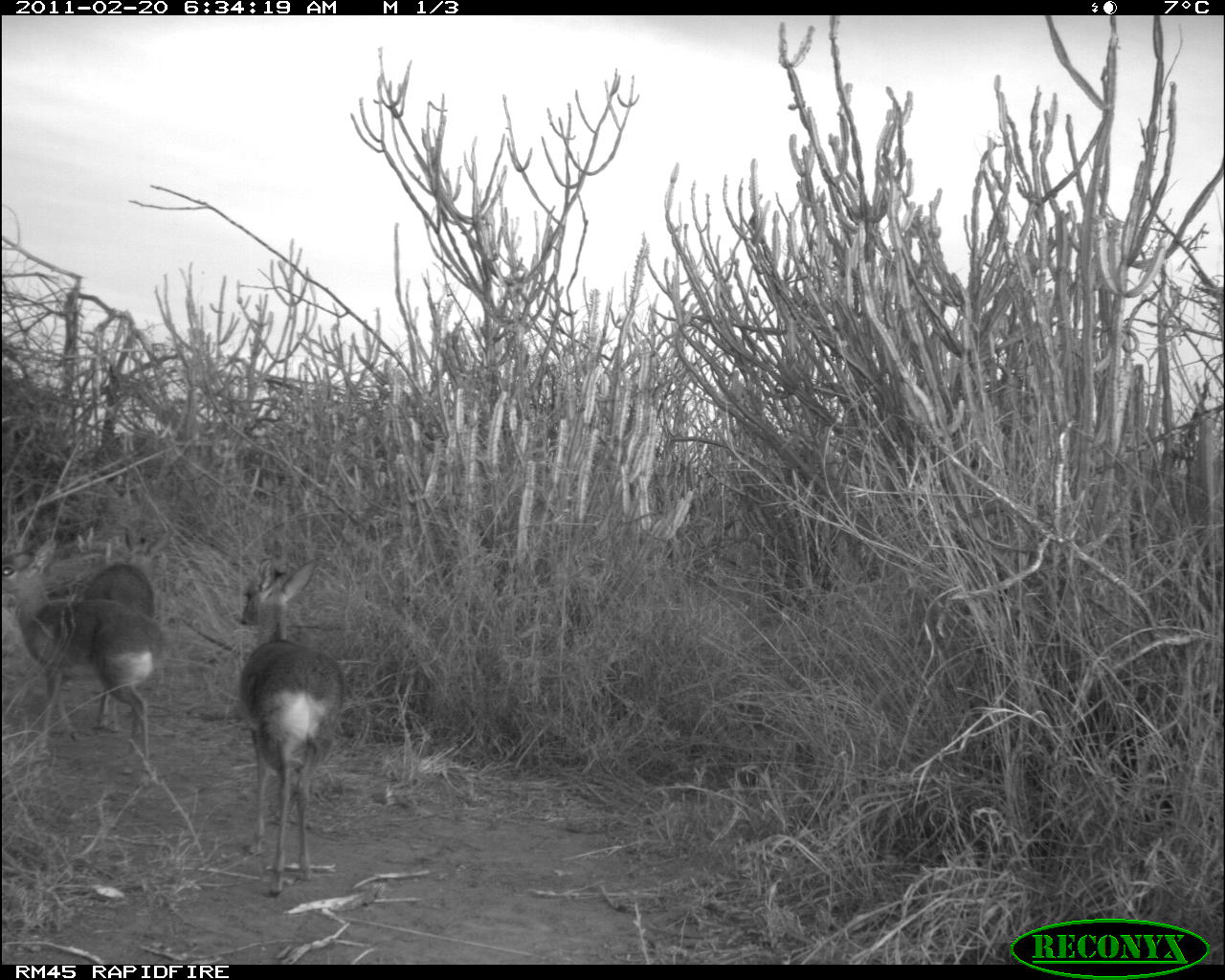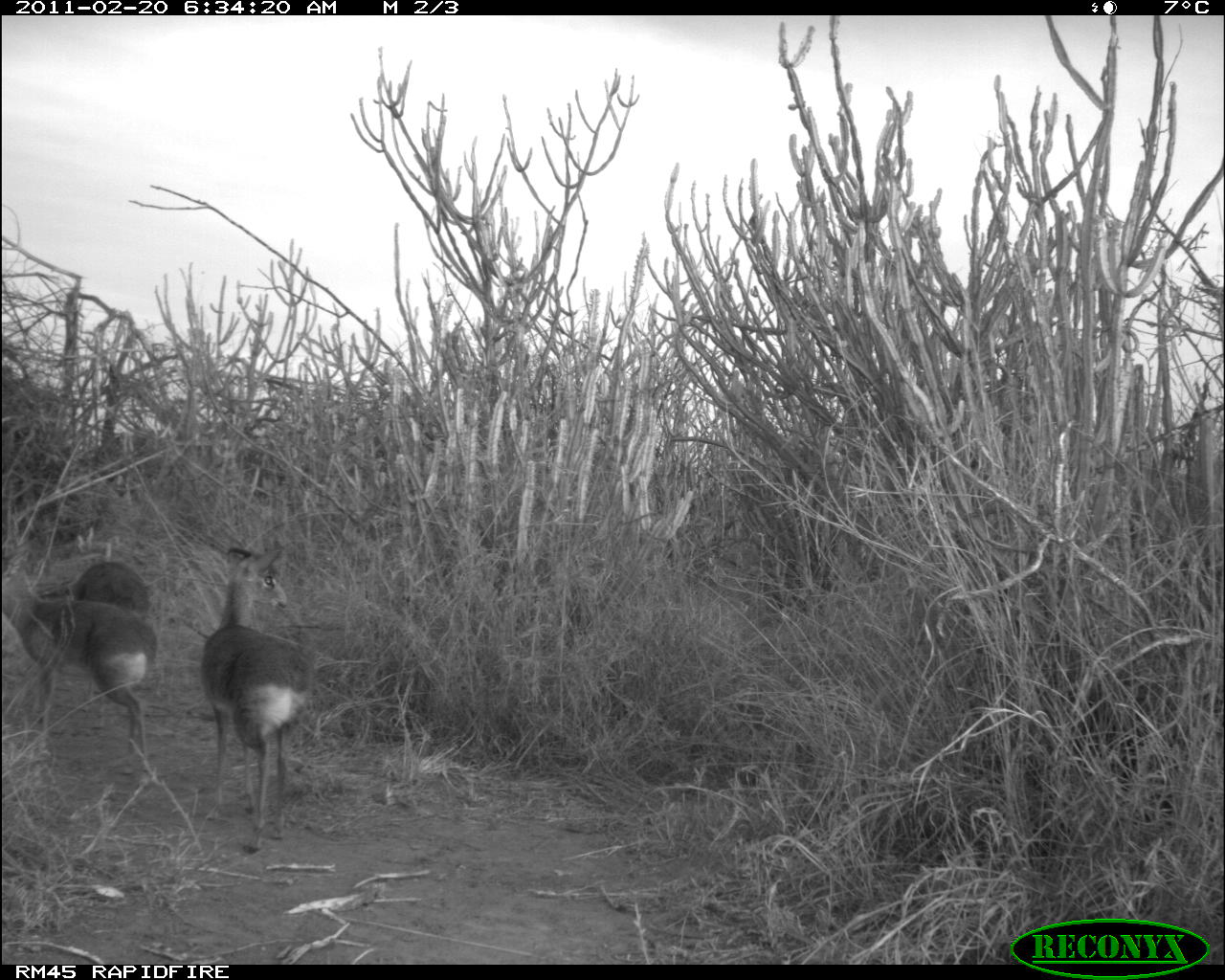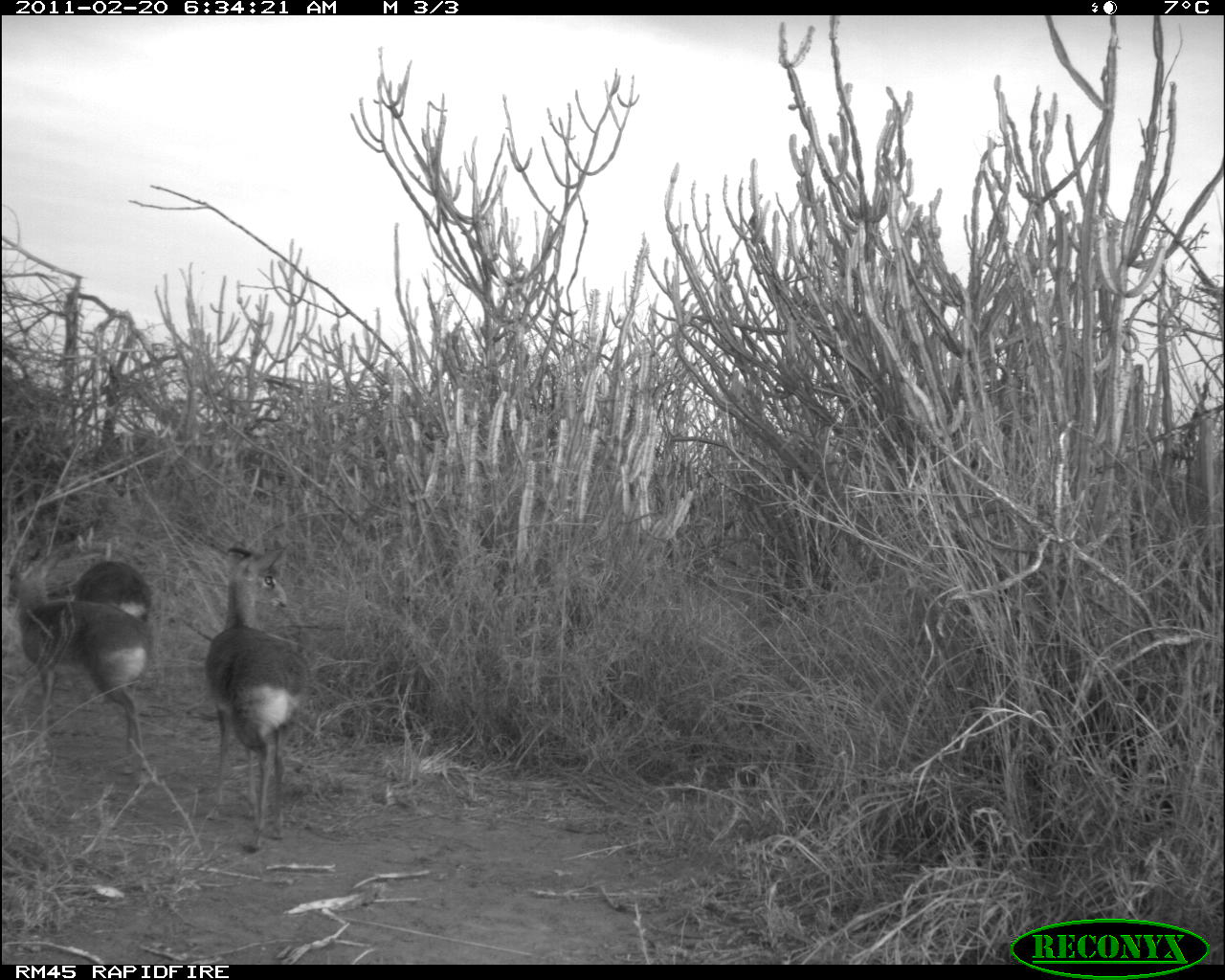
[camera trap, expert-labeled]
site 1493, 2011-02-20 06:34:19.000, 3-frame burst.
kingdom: Animalia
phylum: Chordata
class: Mammalia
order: Artiodactyla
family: Bovidae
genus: Madoqua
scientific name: Madoqua guentheri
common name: günther's dik-dik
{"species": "Madoqua guentheri (günther's dik-dik)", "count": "3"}